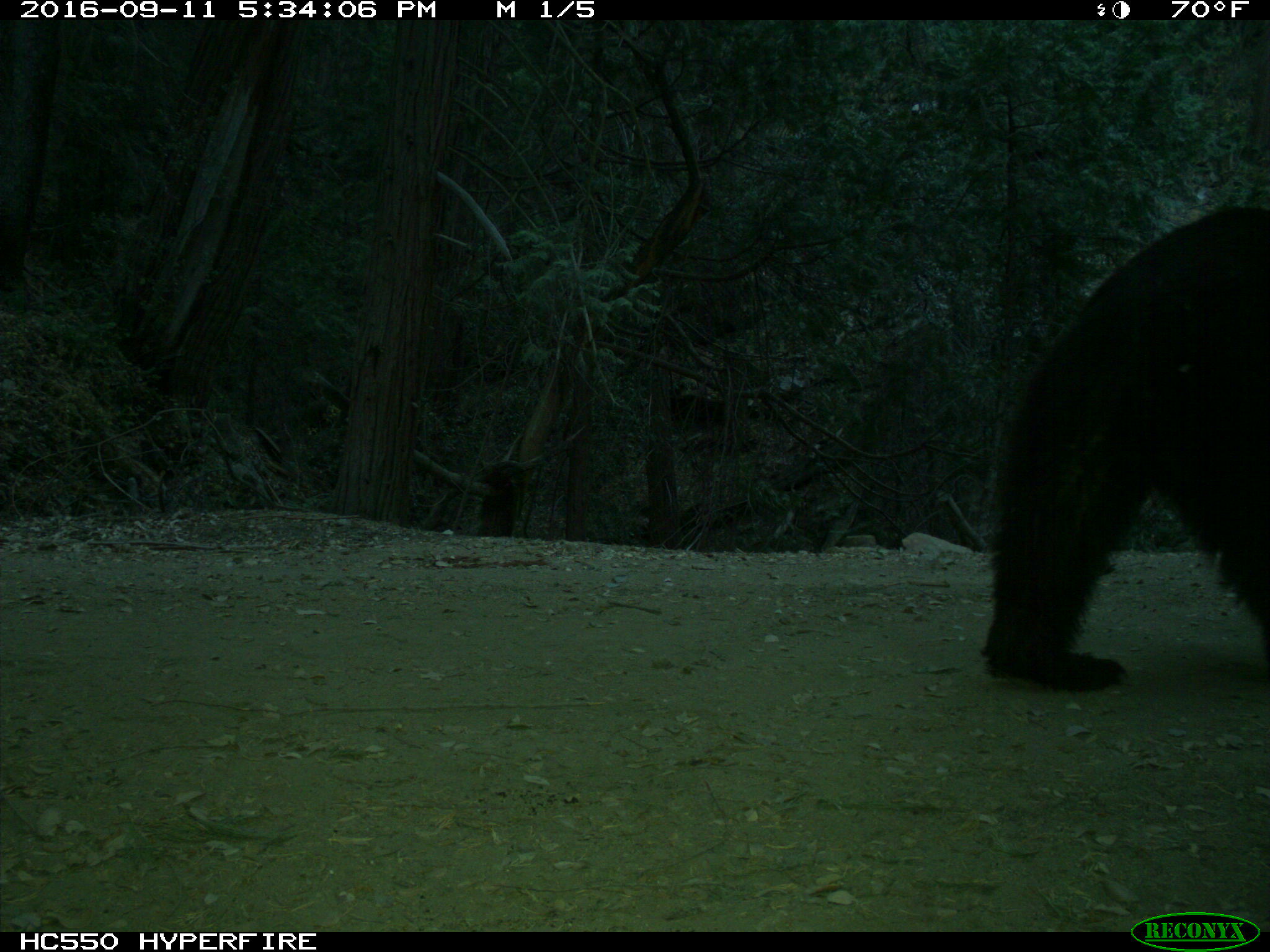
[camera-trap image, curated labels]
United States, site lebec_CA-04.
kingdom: Animalia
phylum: Chordata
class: Mammalia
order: Carnivora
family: Ursidae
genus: Ursus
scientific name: Ursus americanus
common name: american black bear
Ursus americanus (american black bear).